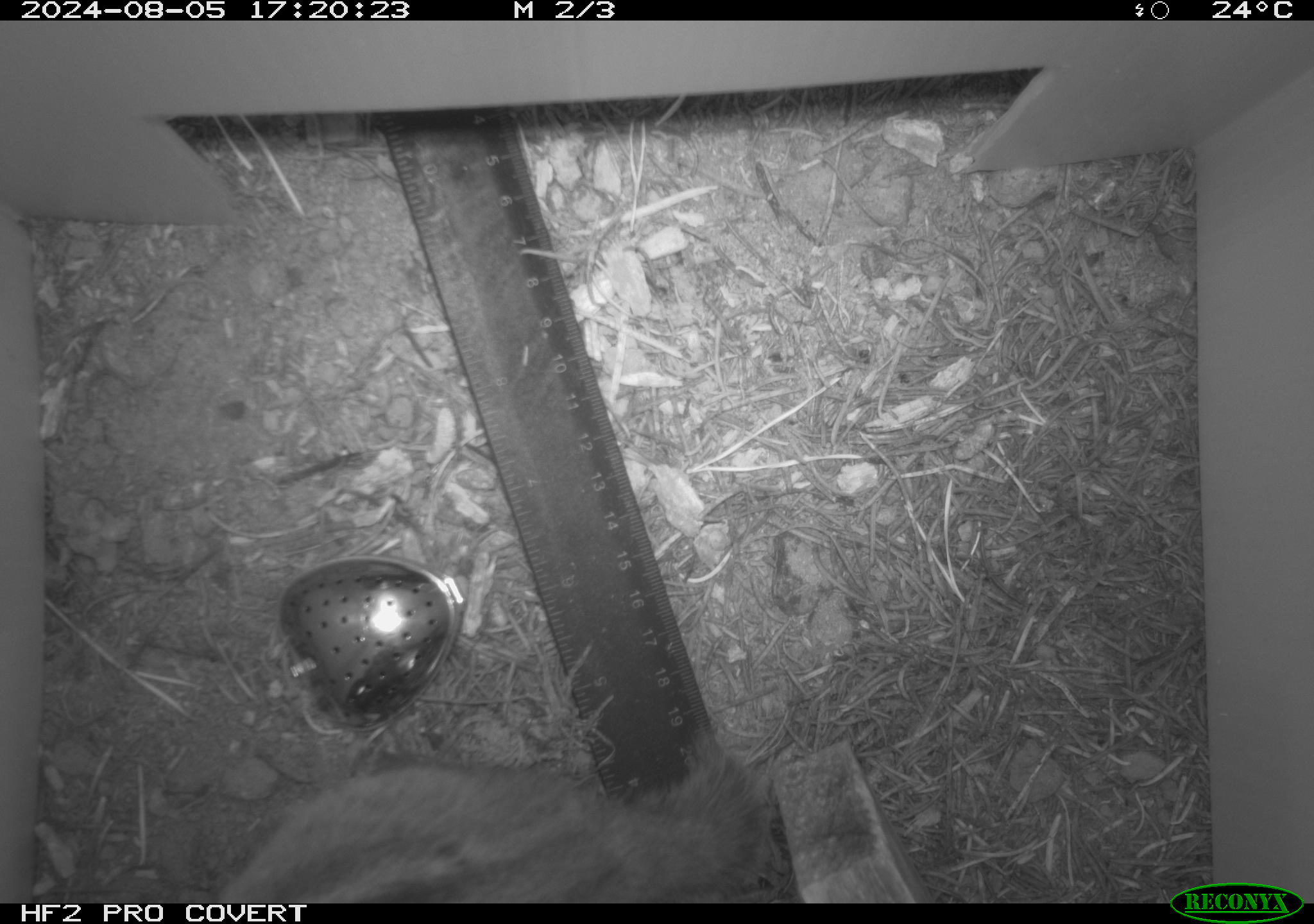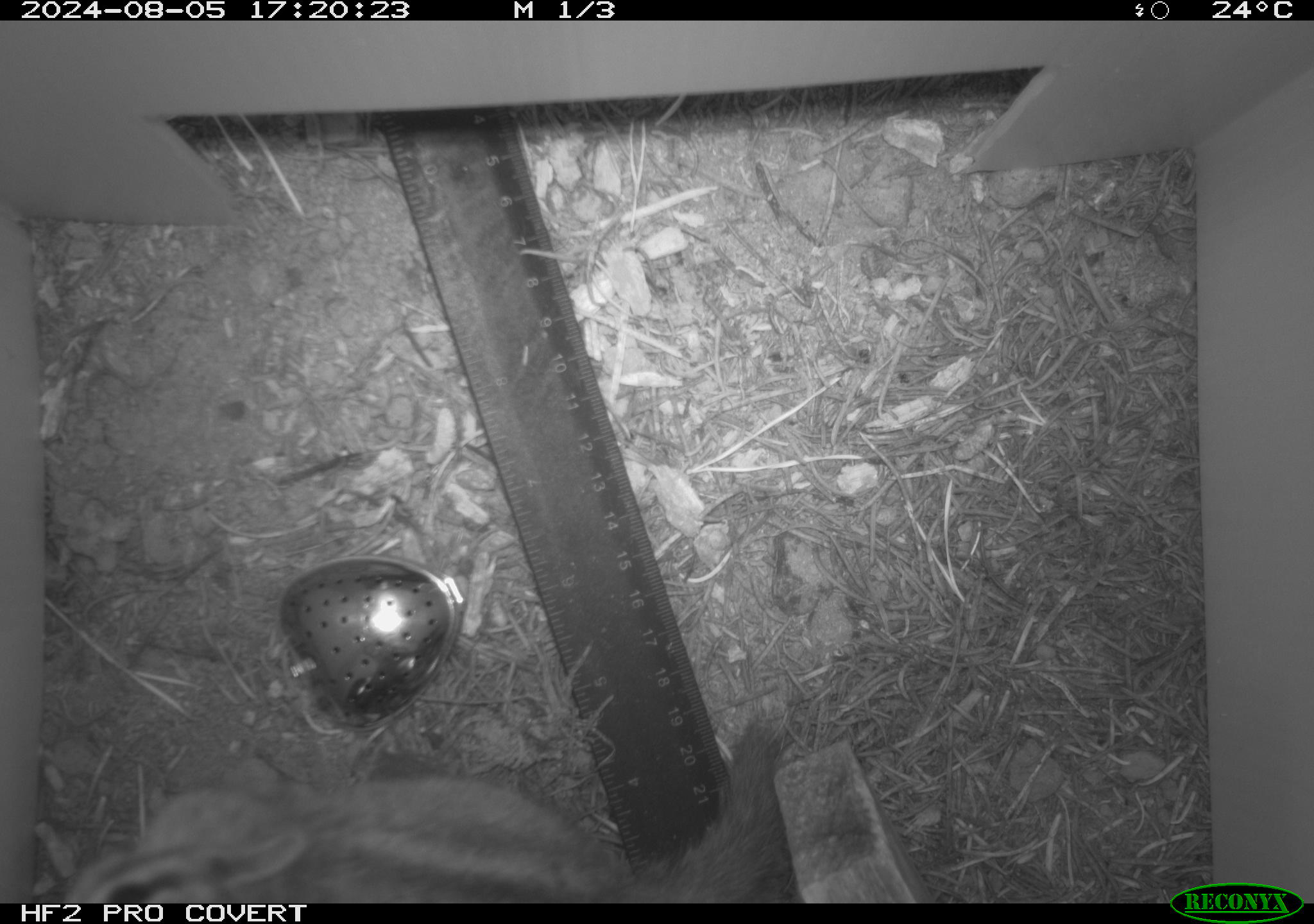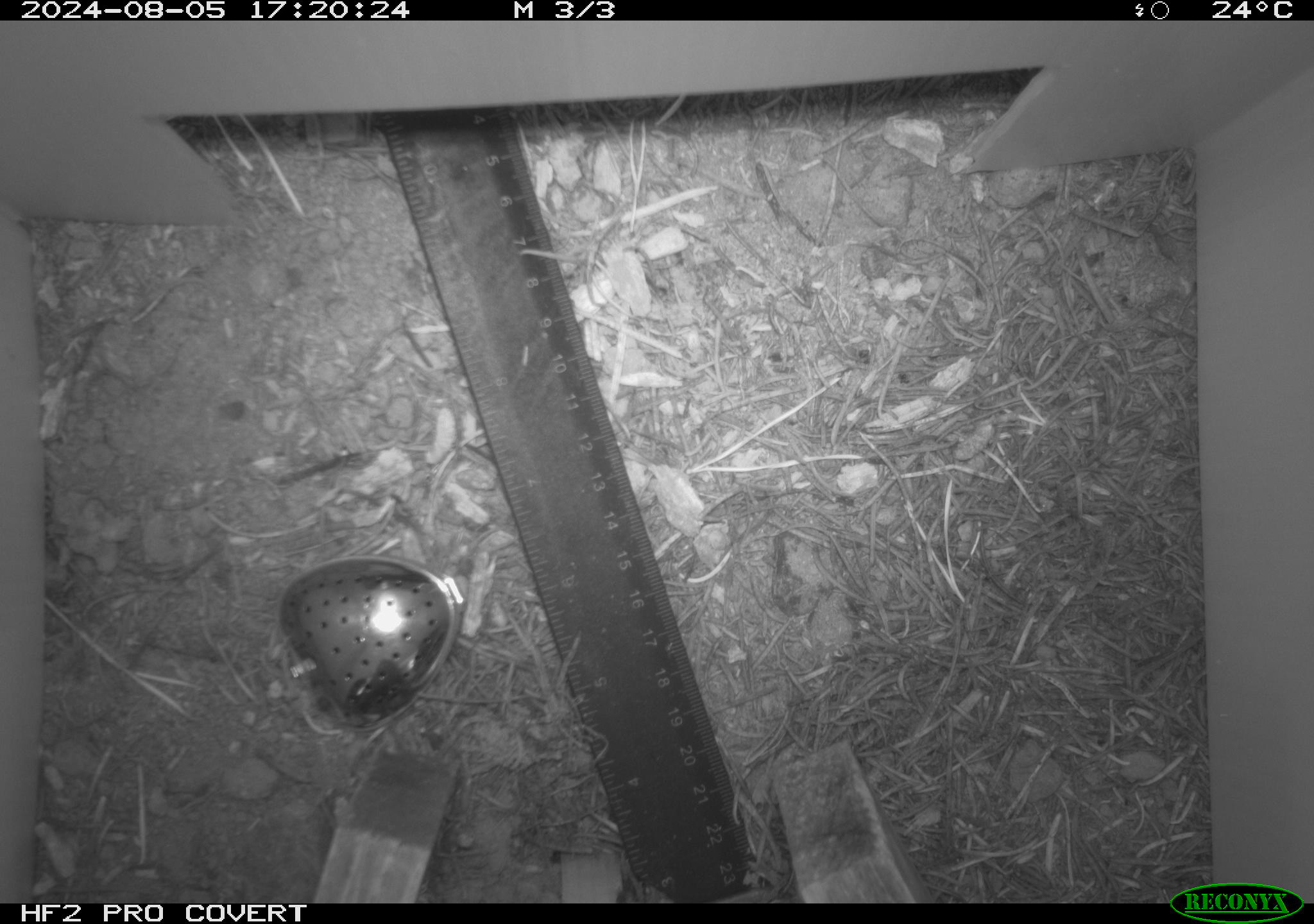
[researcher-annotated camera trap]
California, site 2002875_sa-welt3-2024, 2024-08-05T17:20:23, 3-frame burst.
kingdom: Animalia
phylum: Chordata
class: Mammalia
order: Rodentia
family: Sciuridae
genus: Neotamias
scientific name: Neotamias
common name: western chipmunks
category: neotamias species